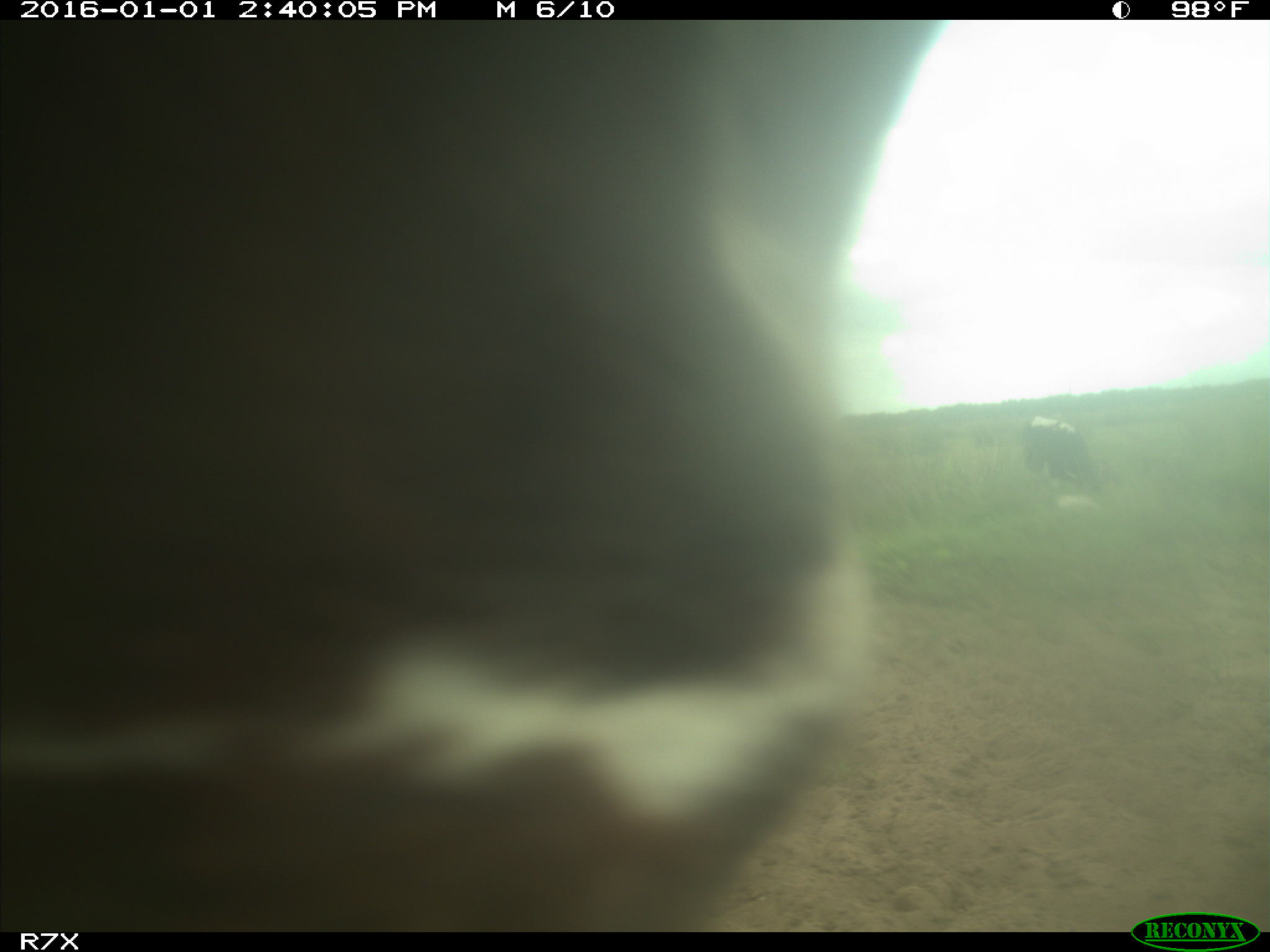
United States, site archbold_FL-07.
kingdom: Animalia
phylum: Chordata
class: Mammalia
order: Artiodactyla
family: Bovidae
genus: Bos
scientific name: Bos taurus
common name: domestic cow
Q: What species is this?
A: Bos taurus (domestic cow).